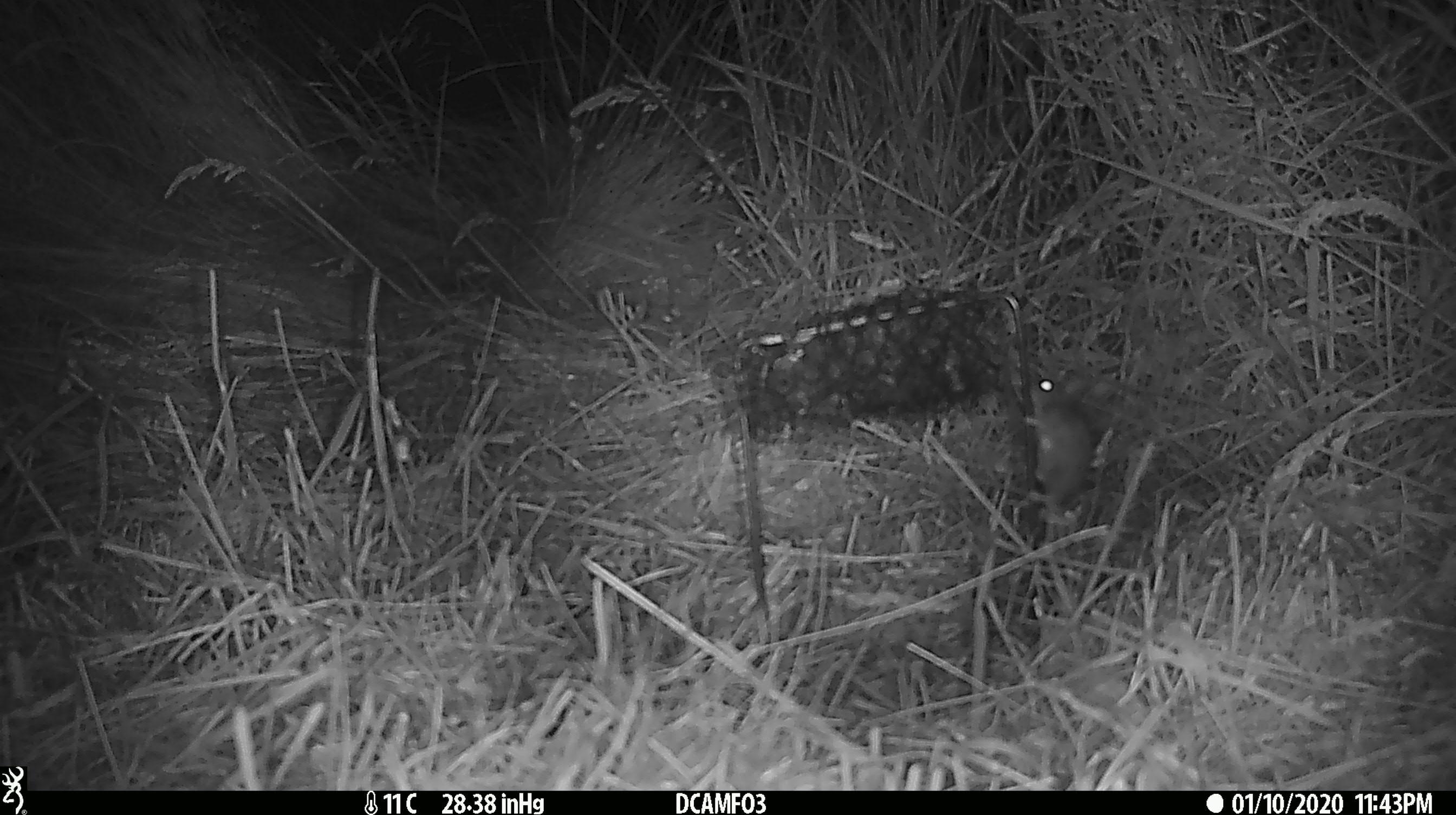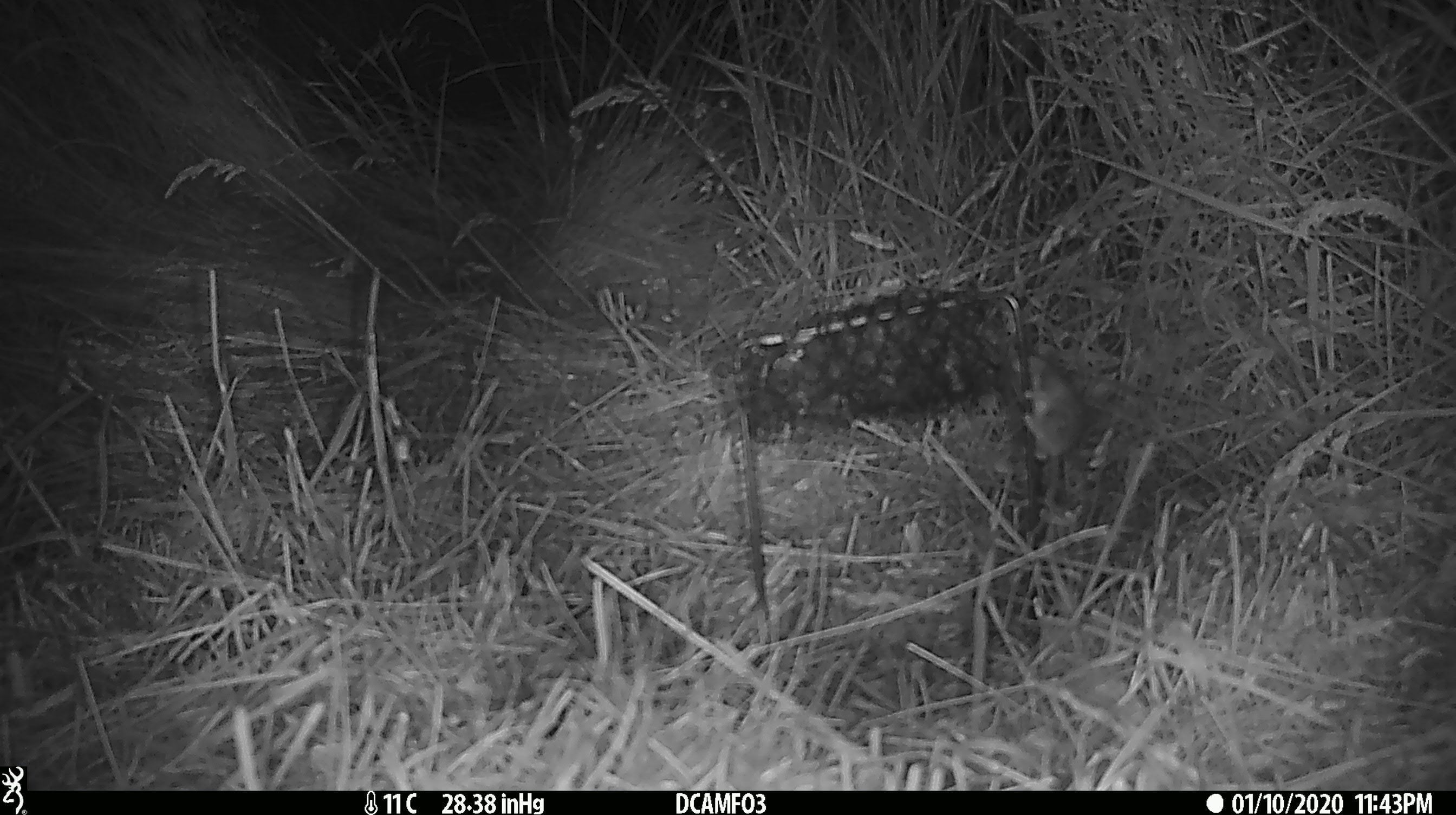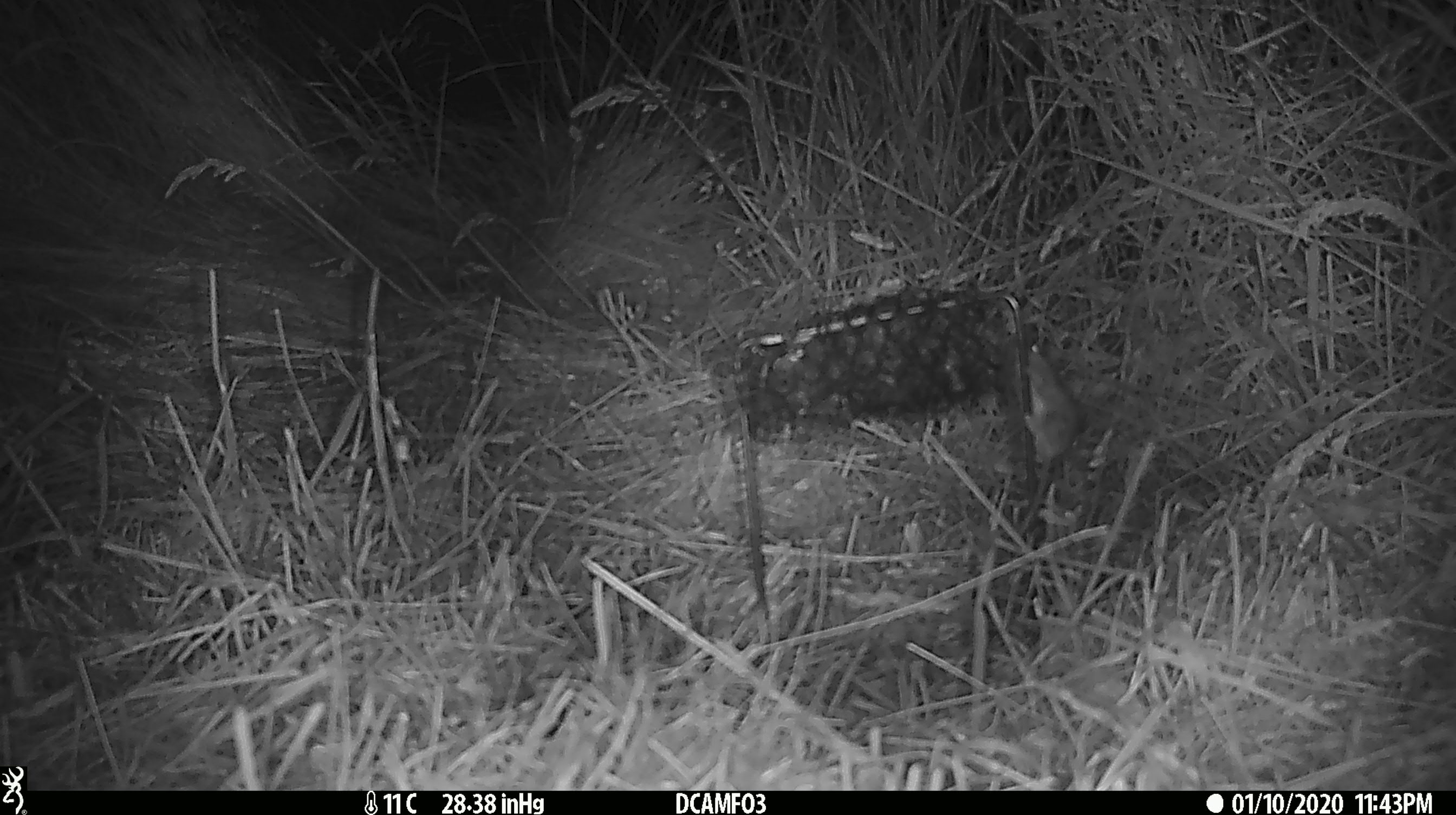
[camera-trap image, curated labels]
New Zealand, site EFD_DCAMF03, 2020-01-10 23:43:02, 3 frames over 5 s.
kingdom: Animalia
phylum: Chordata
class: Mammalia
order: Rodentia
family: Muridae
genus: Mus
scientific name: Mus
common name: mouse